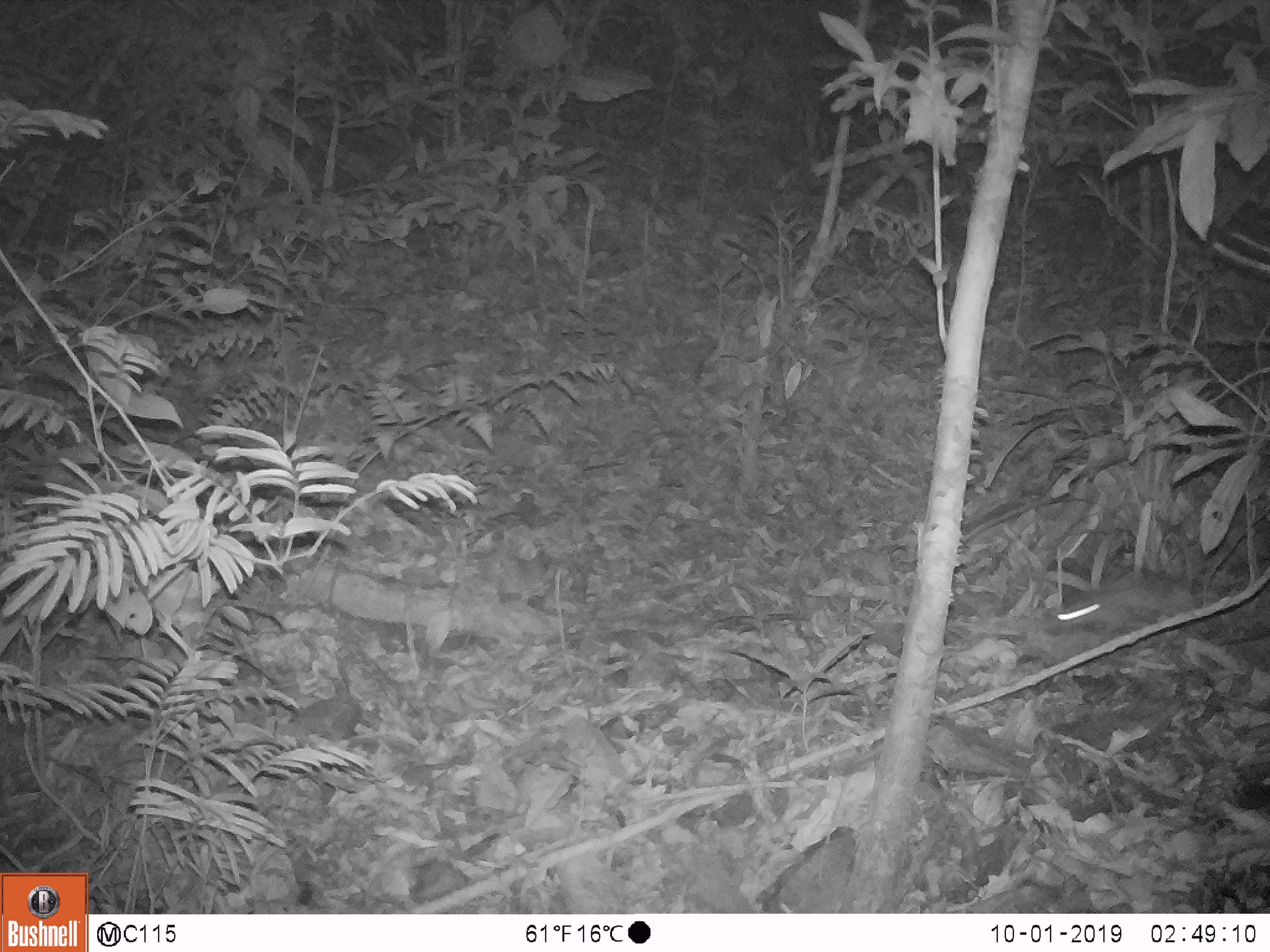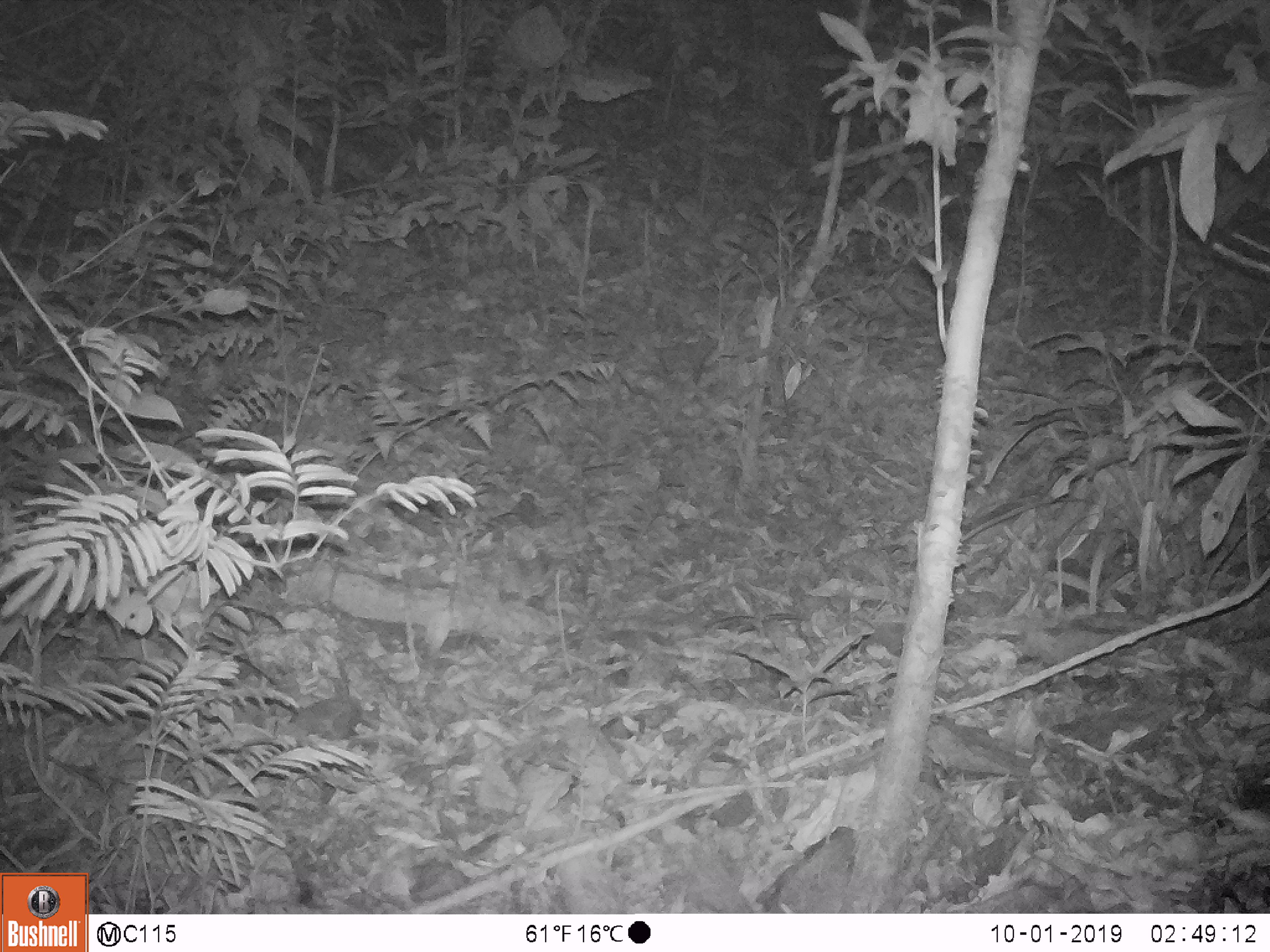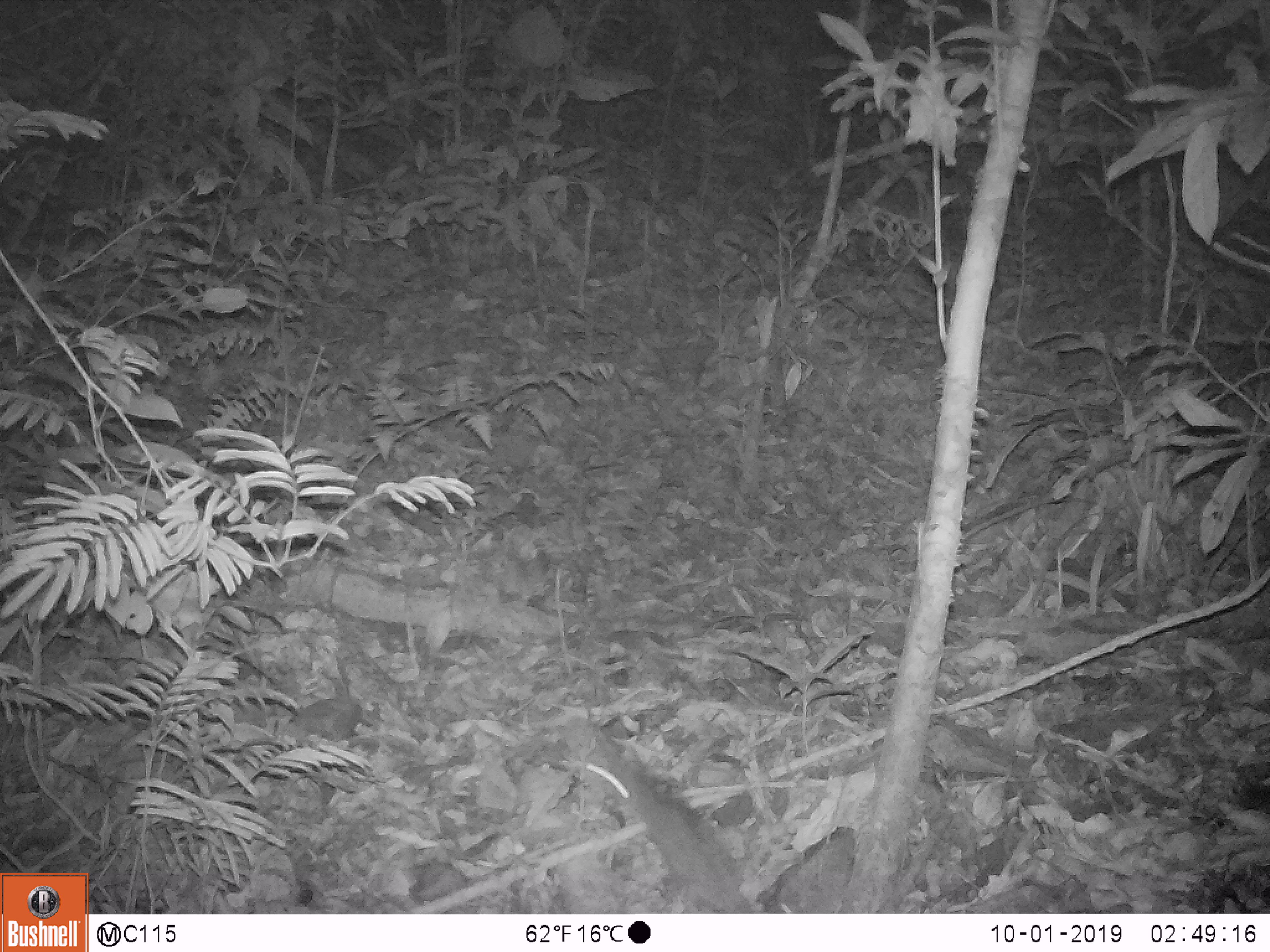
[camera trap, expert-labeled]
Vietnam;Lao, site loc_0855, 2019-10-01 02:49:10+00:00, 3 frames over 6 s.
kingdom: Animalia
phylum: Chordata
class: Mammalia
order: Rodentia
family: Muridae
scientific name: Muridae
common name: old-world mice and rats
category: unidentified murid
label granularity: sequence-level